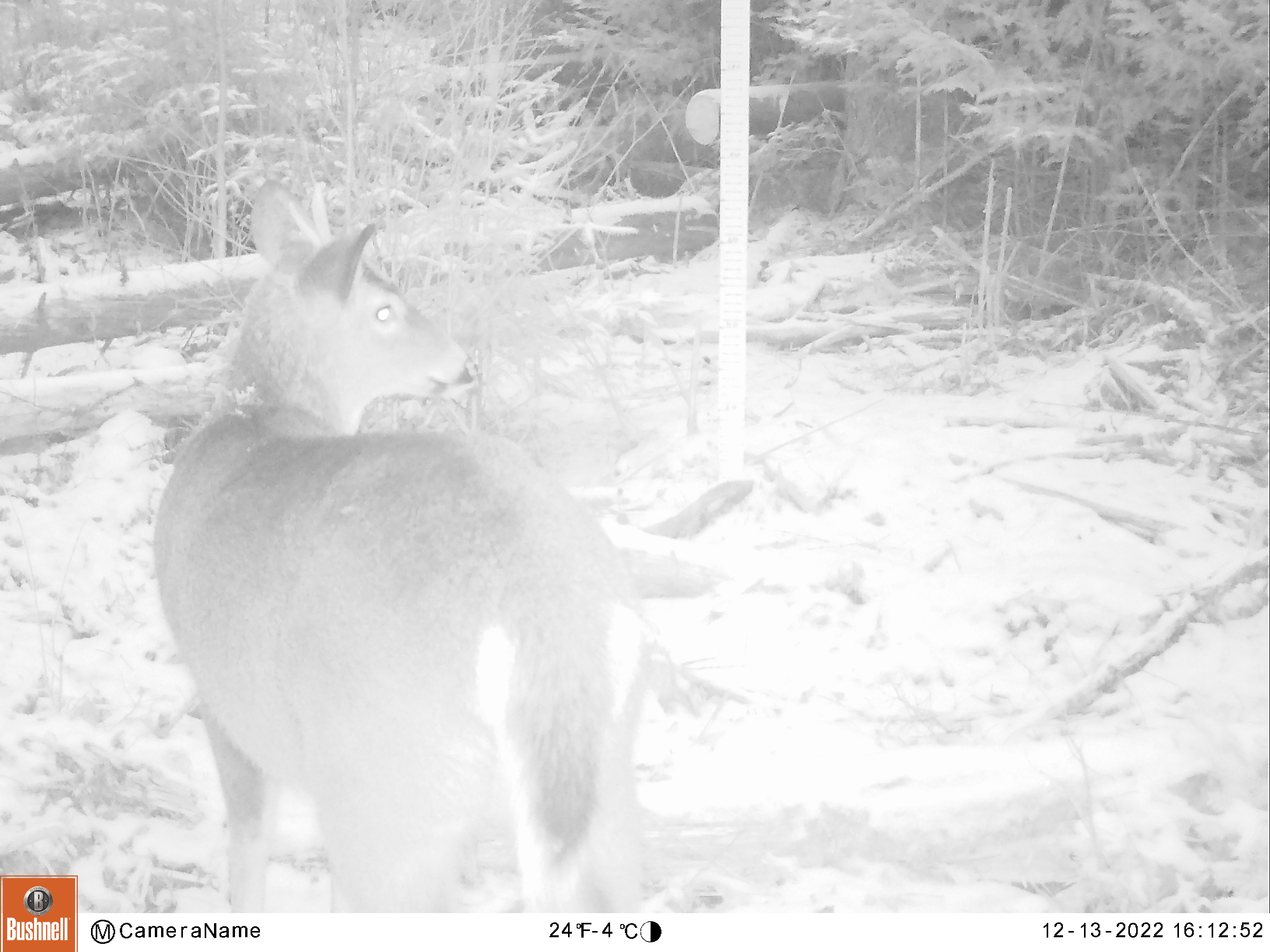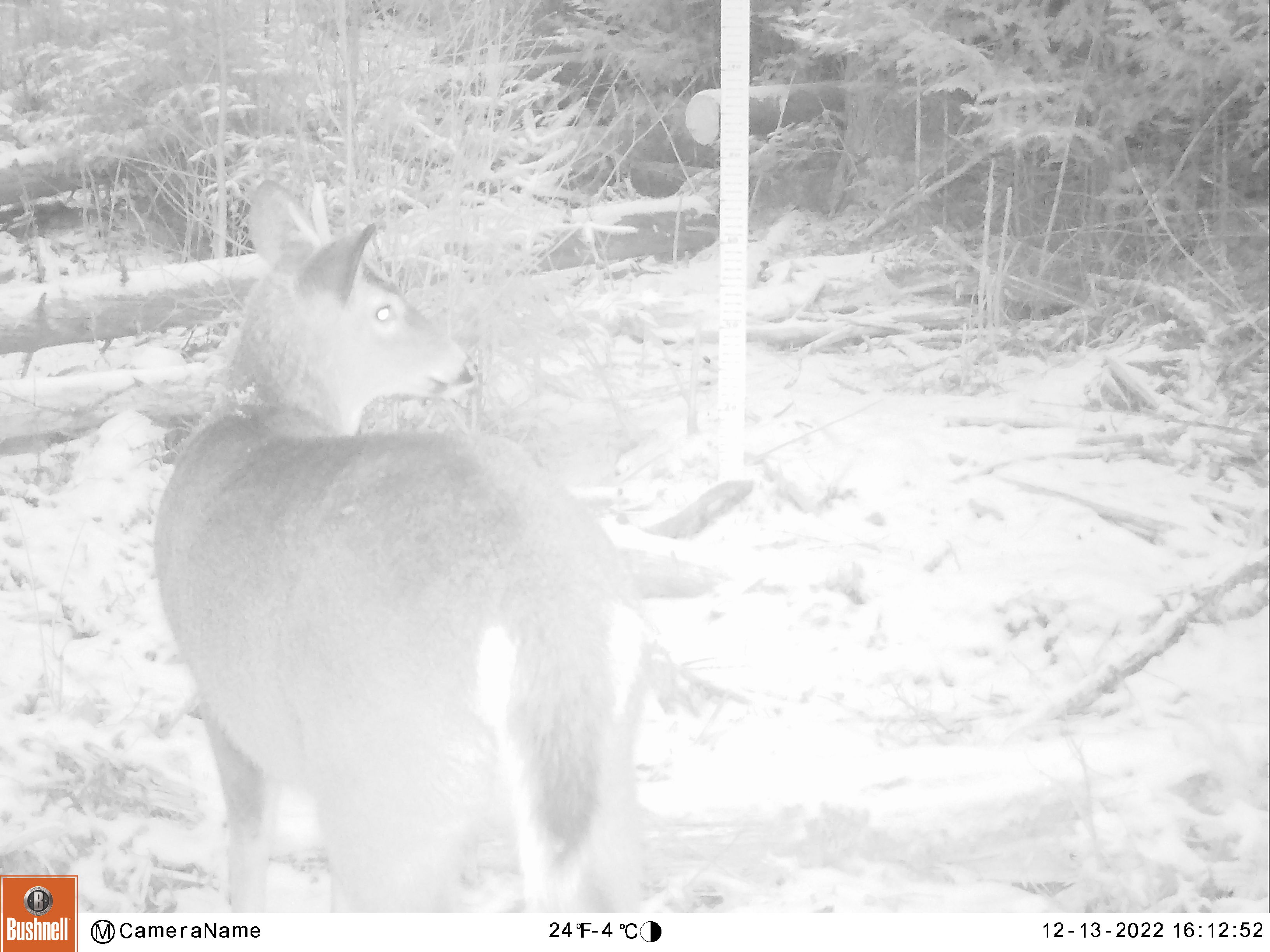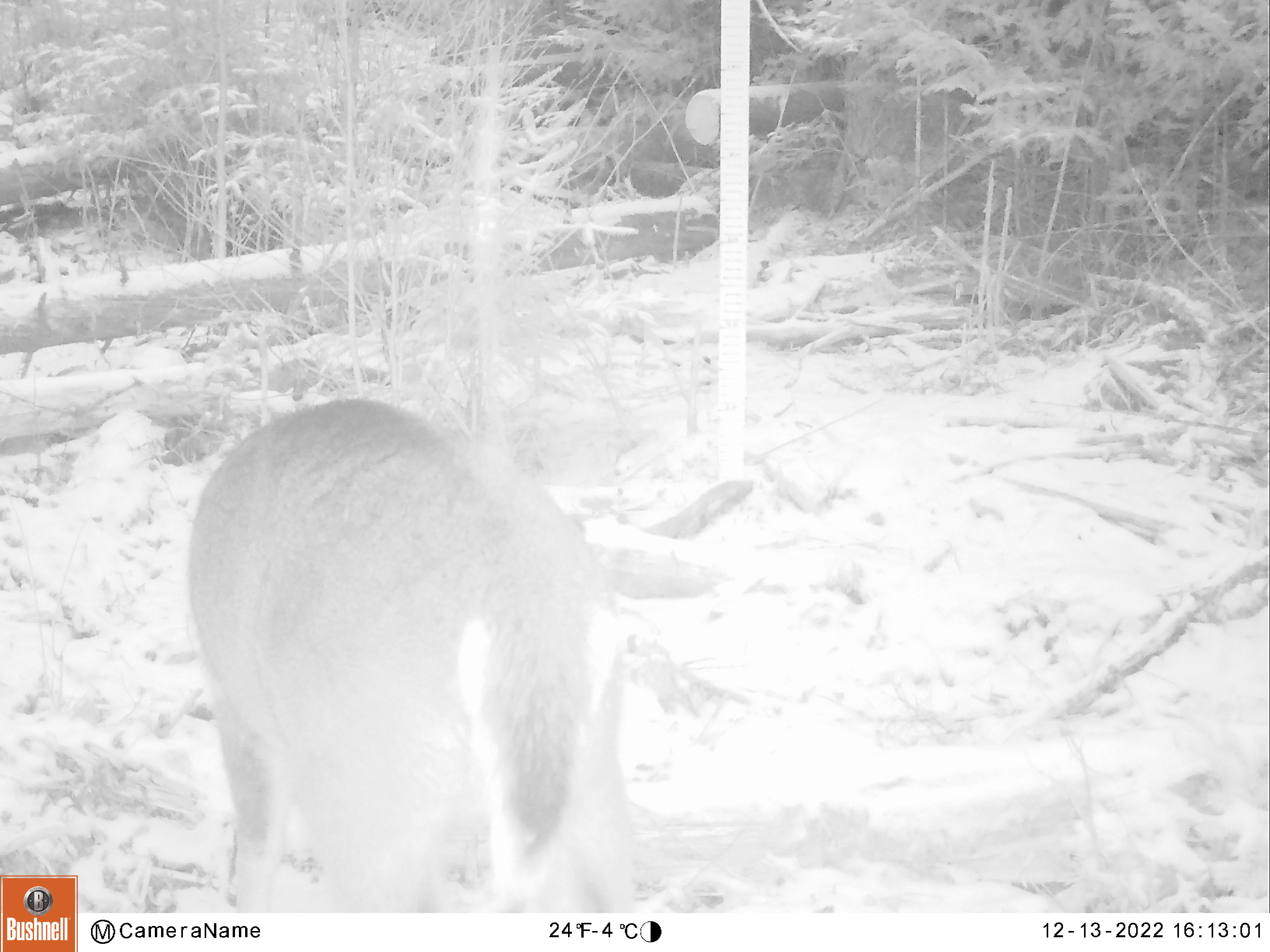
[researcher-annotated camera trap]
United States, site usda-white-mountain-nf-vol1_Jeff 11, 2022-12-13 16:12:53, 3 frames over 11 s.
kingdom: Animalia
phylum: Chordata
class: Mammalia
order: Artiodactyla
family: Cervidae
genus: Odocoileus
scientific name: Odocoileus virginianus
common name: white-tailed deer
White-tailed deer (Odocoileus virginianus).